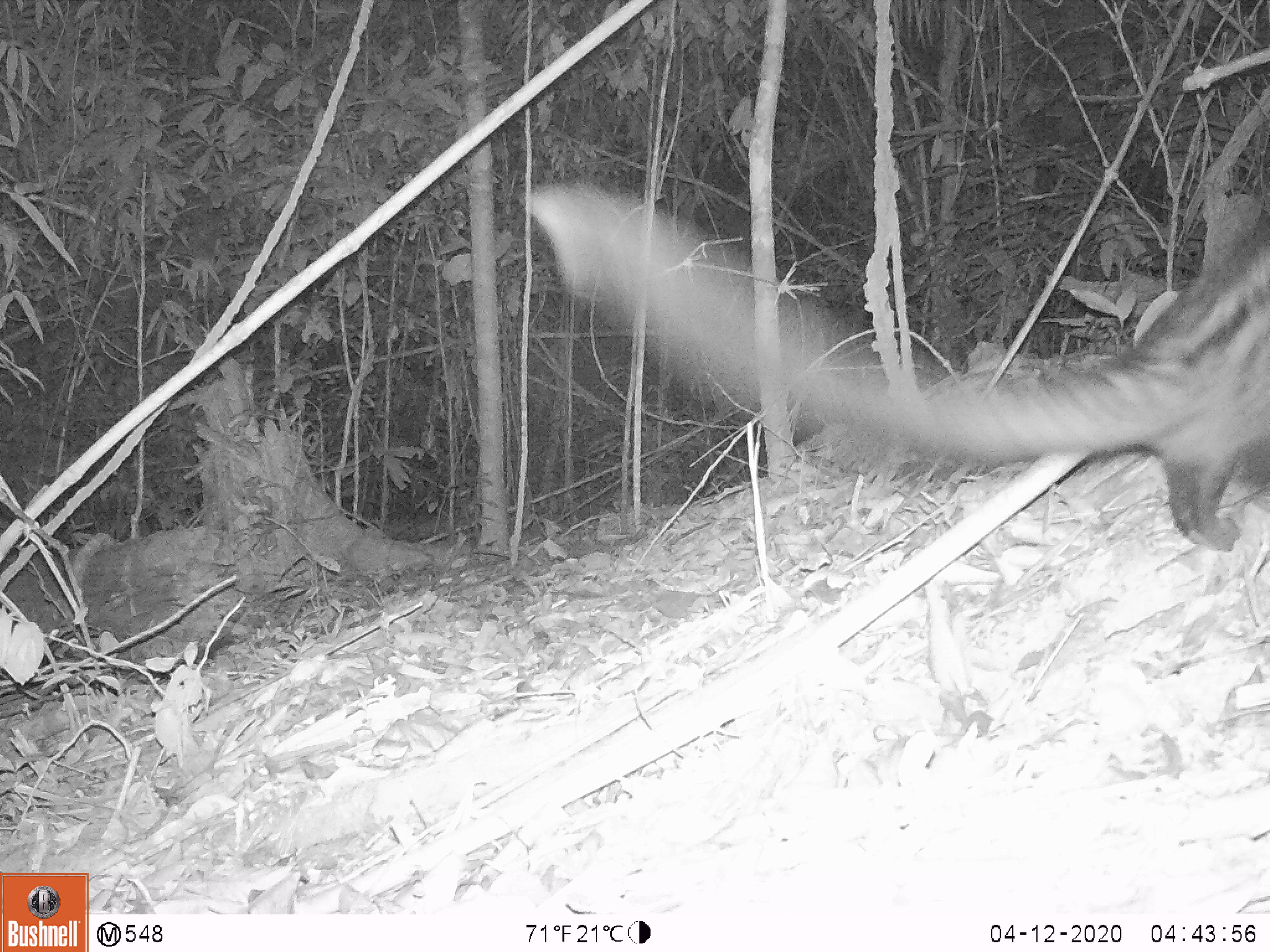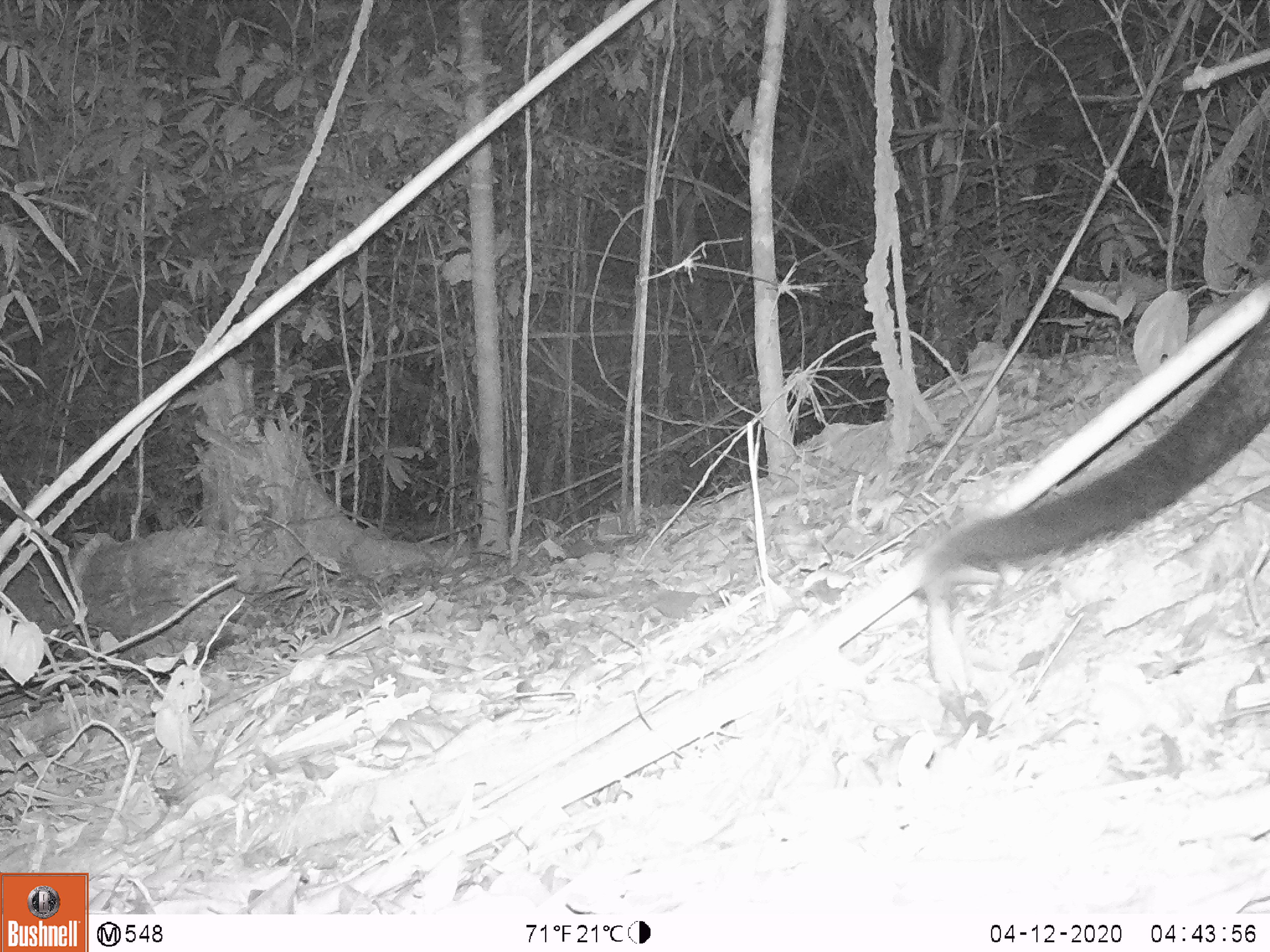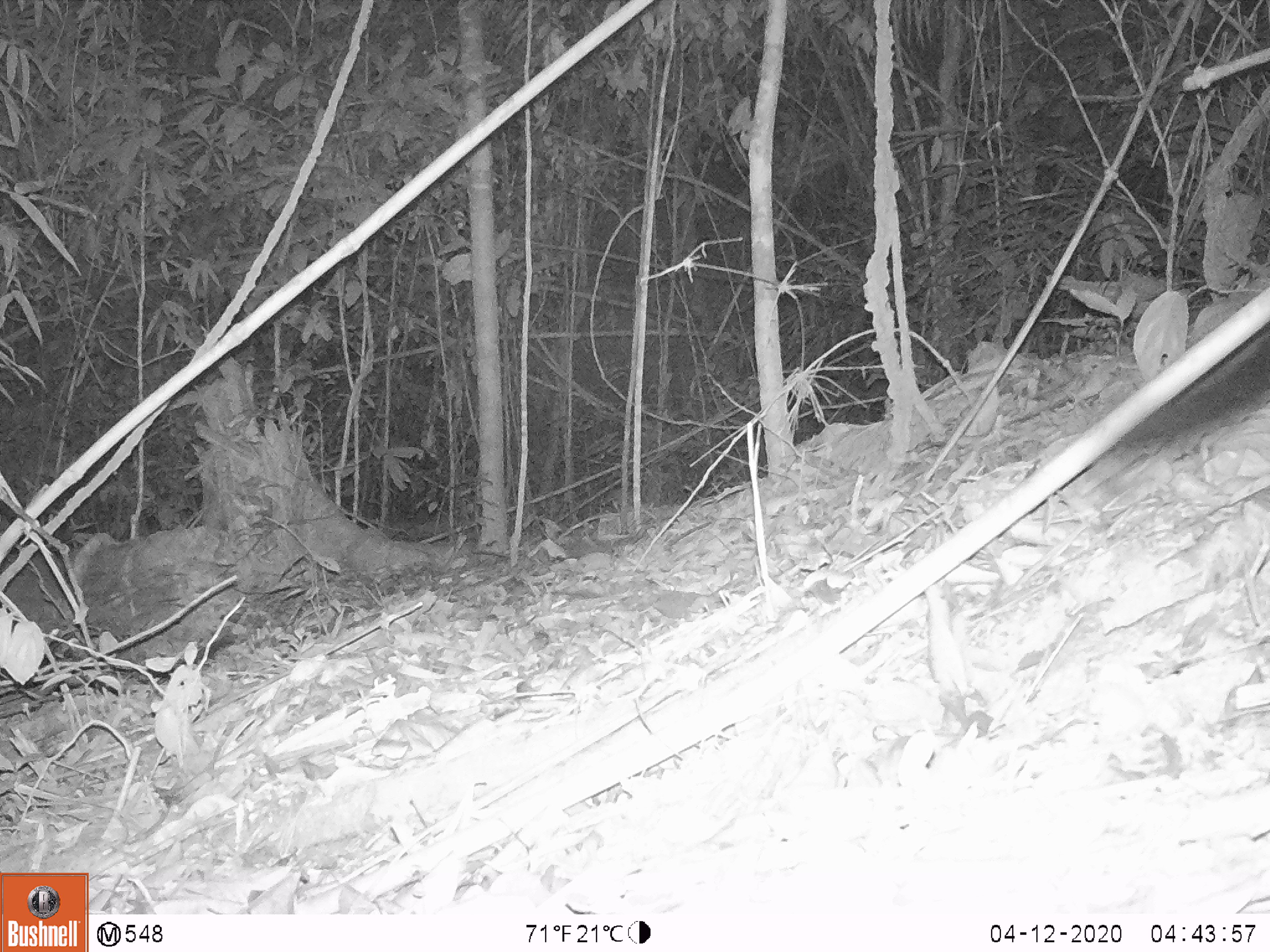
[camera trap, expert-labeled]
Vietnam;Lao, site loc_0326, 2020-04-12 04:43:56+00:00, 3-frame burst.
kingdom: Animalia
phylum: Chordata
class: Mammalia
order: Carnivora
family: Viverridae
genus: Paradoxurus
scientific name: Paradoxurus hermaphroditus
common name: common palm civet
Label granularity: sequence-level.